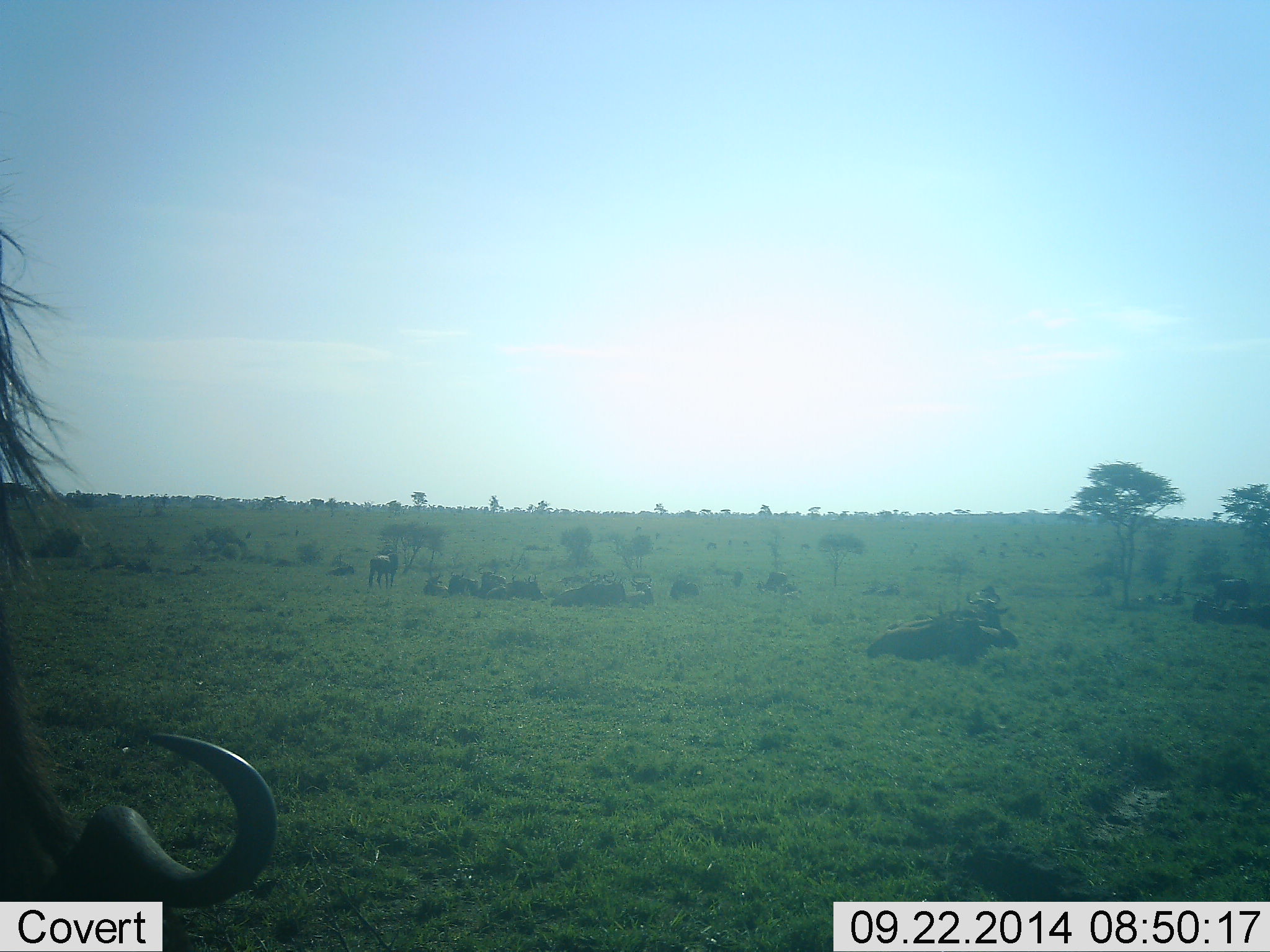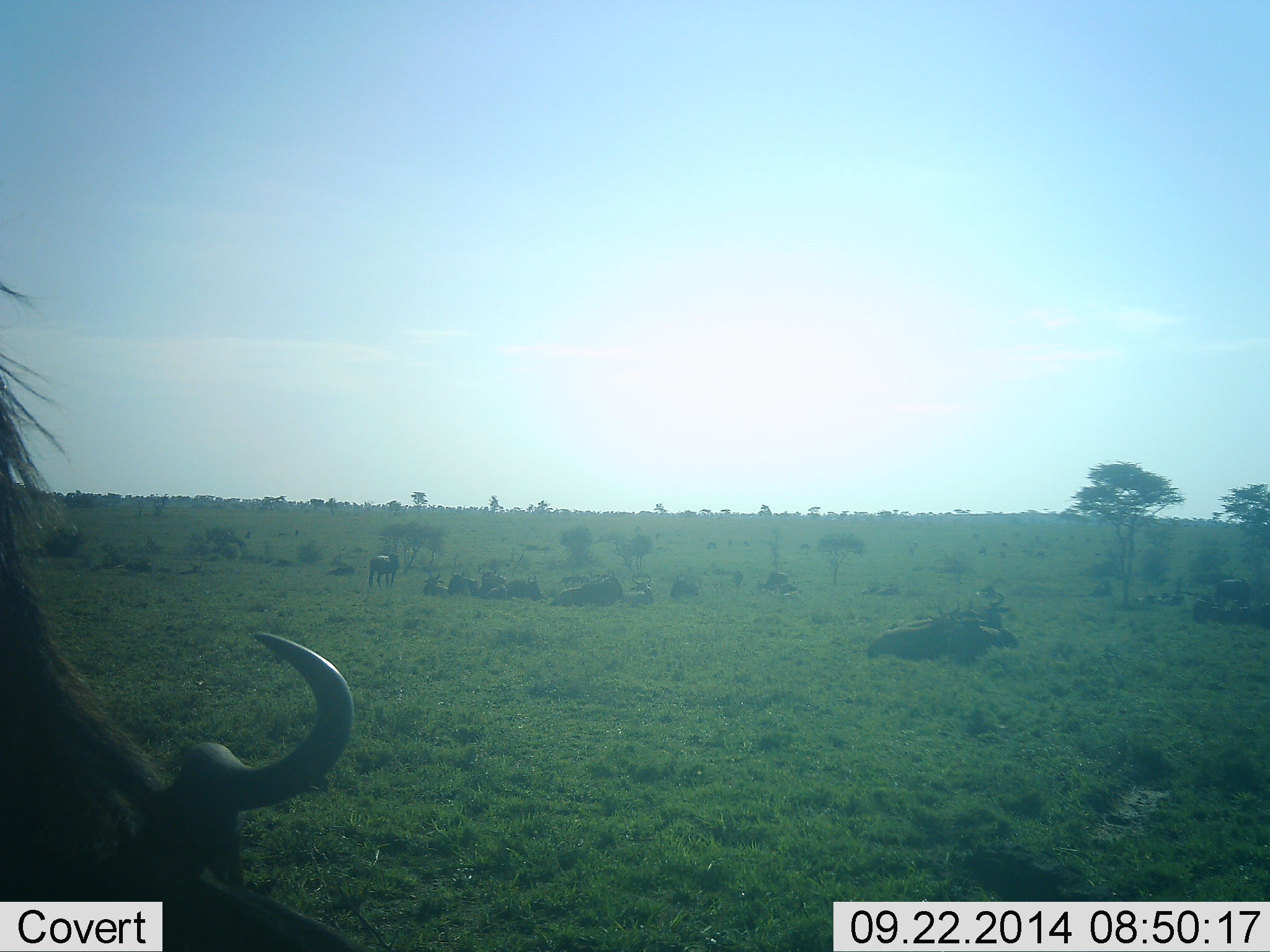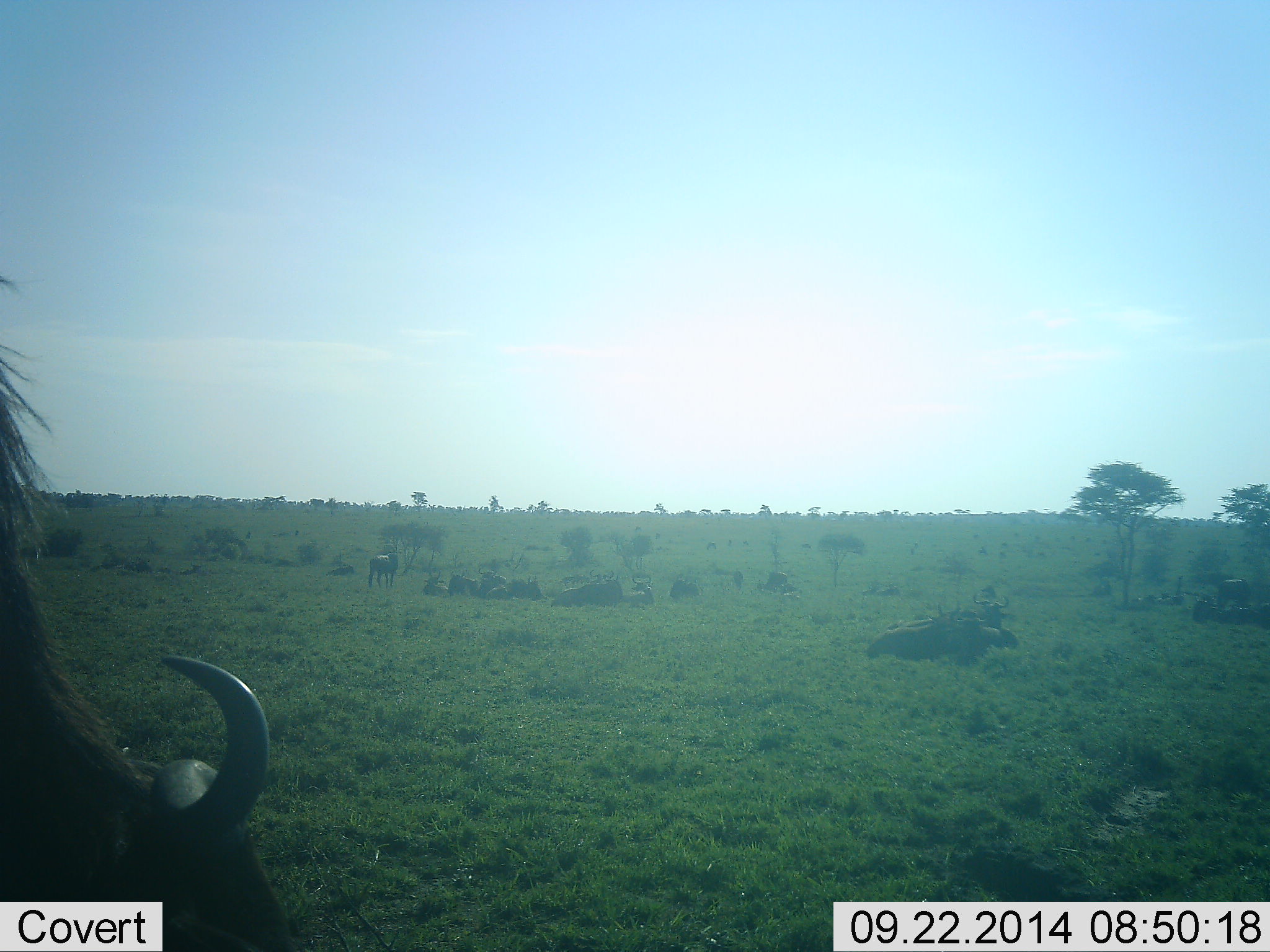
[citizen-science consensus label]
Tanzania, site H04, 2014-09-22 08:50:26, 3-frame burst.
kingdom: Animalia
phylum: Chordata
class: Mammalia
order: Artiodactyla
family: Bovidae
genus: Connochaetes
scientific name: Connochaetes taurinus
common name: blue wildebeest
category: wildebeest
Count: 11-50.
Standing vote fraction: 30%.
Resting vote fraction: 80%.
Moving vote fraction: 10%.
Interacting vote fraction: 0%.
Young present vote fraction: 0%.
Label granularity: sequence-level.